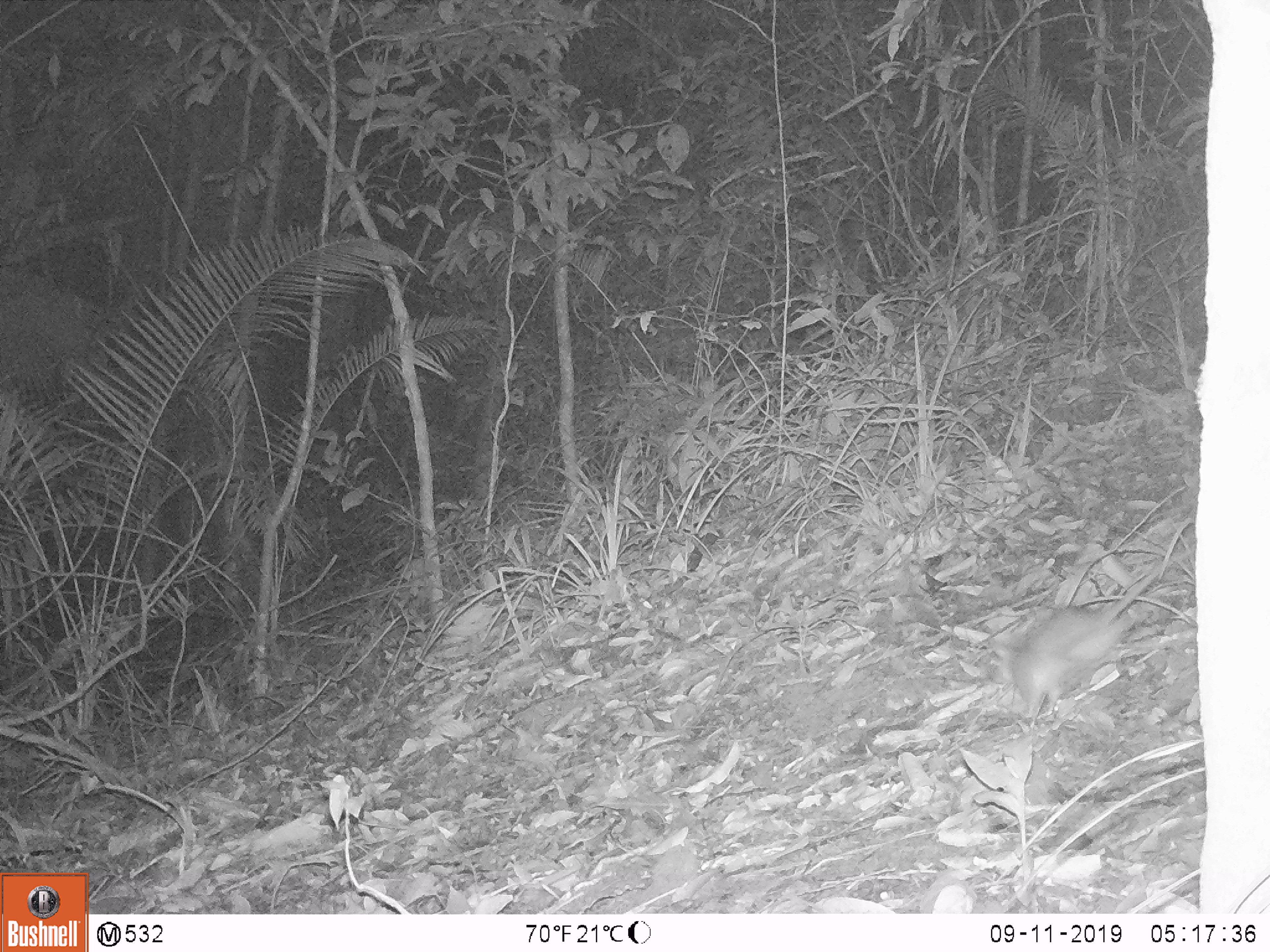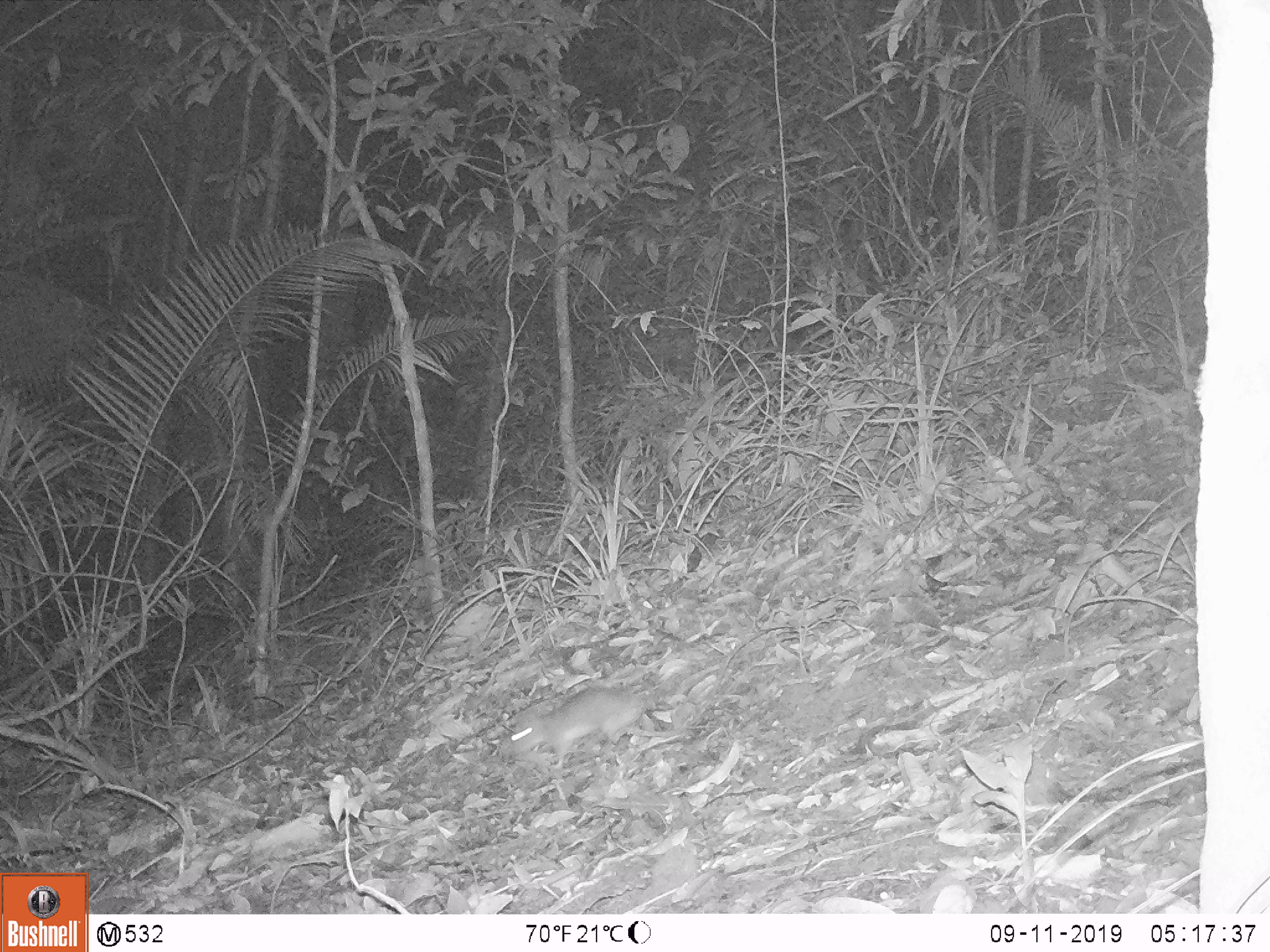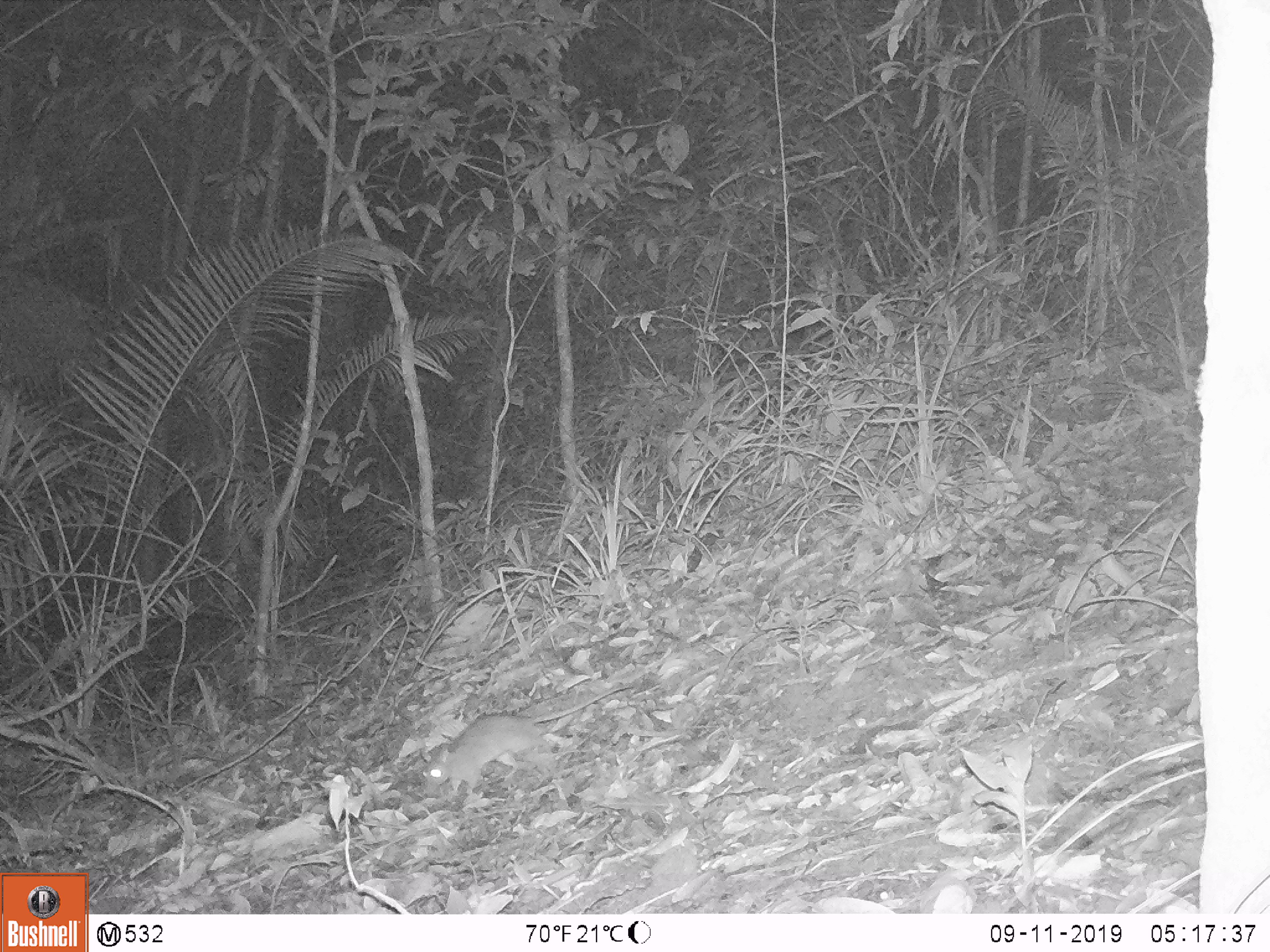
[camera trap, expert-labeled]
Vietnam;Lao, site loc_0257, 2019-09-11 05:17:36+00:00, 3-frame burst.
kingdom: Animalia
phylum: Chordata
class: Mammalia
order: Rodentia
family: Muridae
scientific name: Muridae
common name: old-world mice and rats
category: unidentified murid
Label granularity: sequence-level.